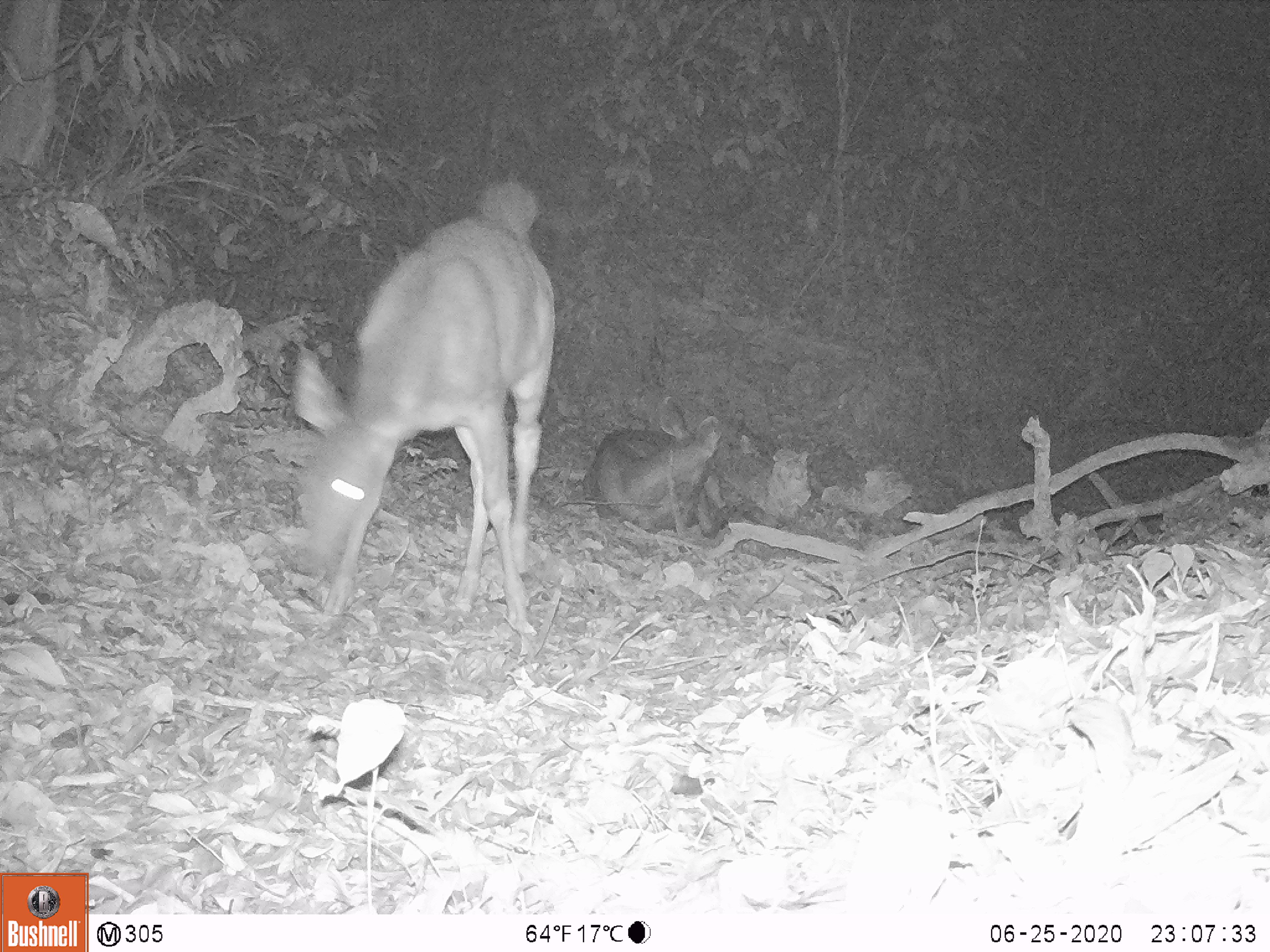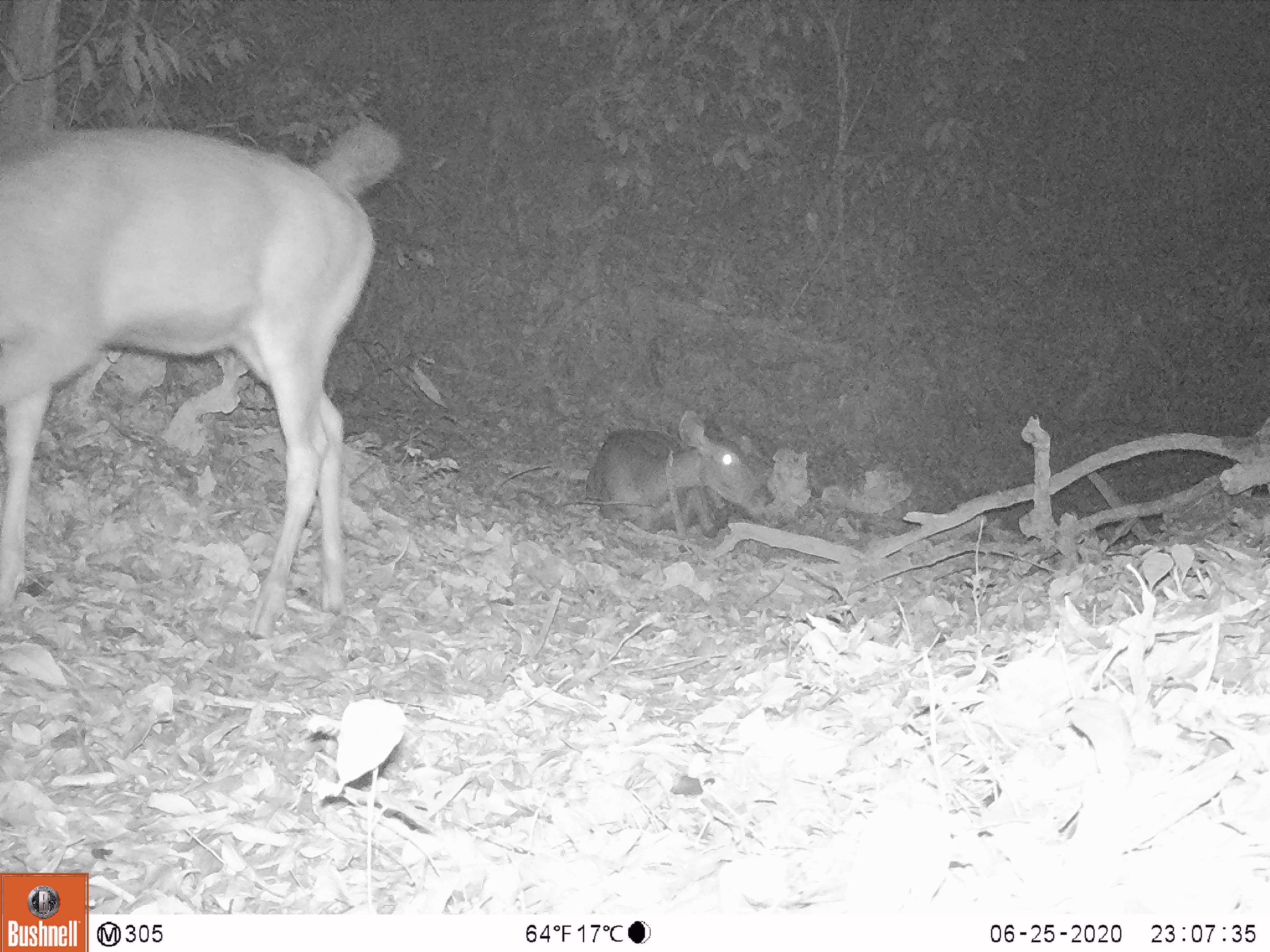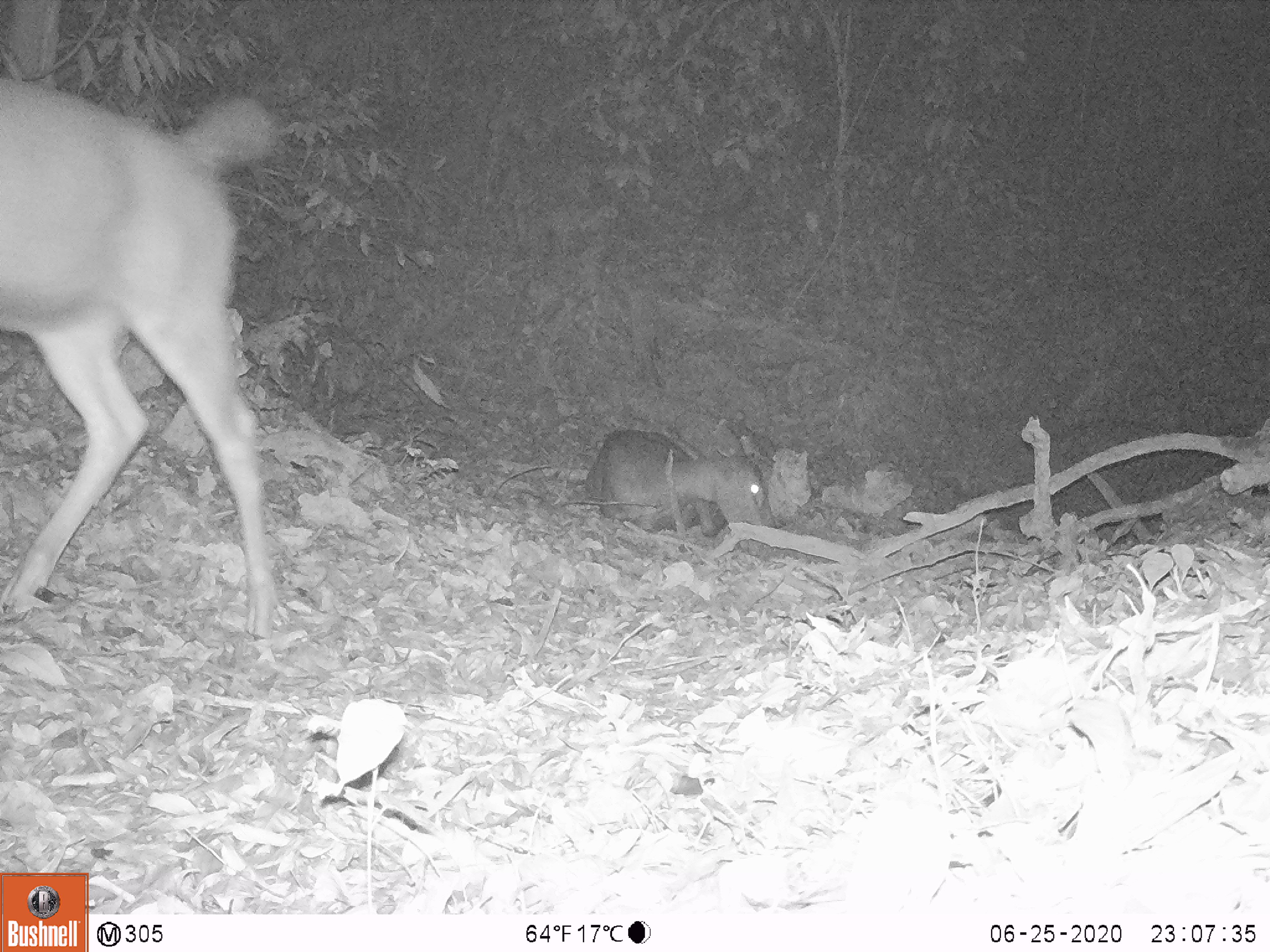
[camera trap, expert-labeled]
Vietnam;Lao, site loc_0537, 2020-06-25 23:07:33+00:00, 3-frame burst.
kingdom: Animalia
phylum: Chordata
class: Mammalia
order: Artiodactyla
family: Cervidae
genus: Rusa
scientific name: Rusa unicolor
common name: sambar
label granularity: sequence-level